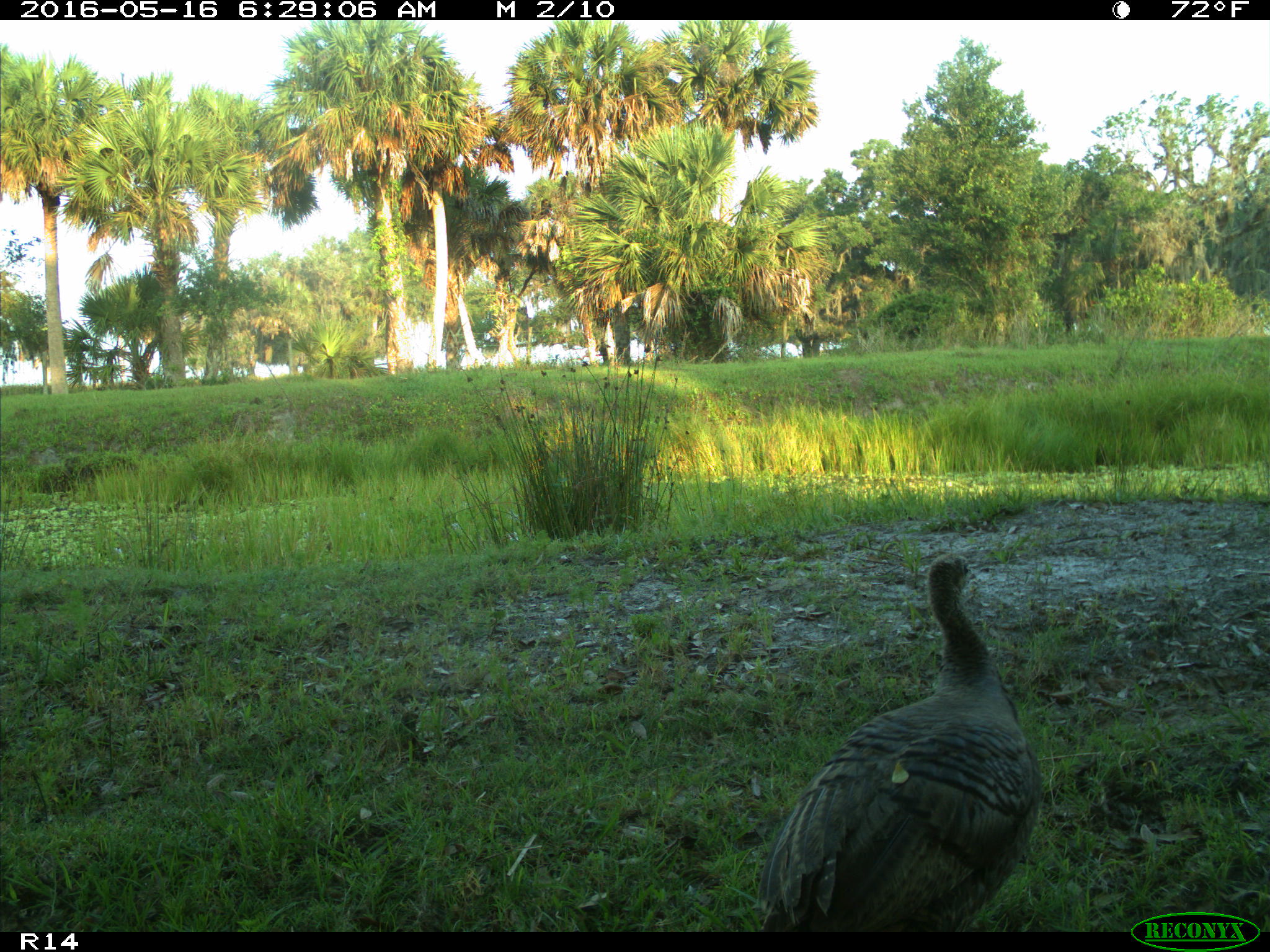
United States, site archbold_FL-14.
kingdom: Animalia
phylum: Chordata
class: Aves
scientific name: Aves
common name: birds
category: unidentified bird